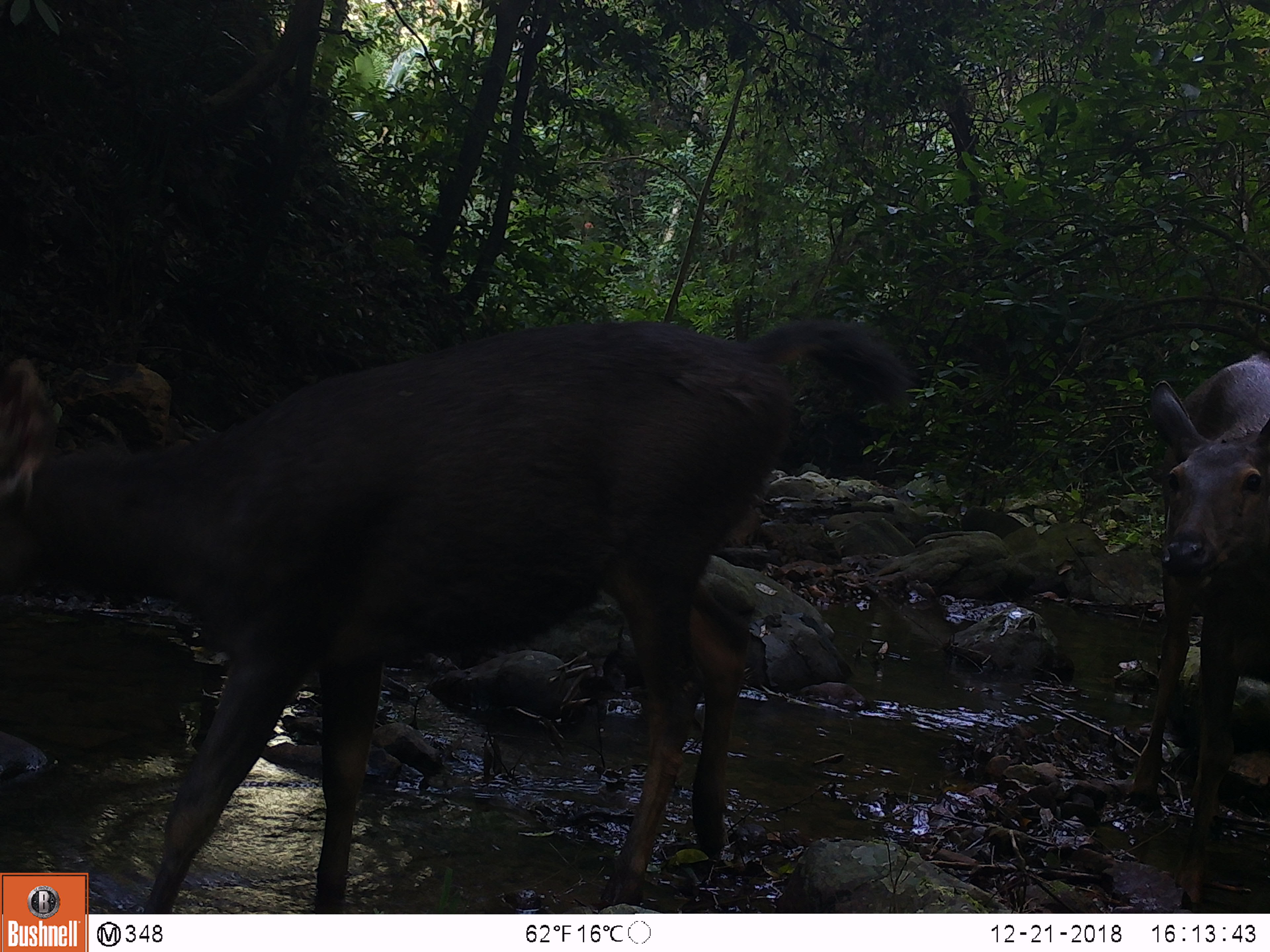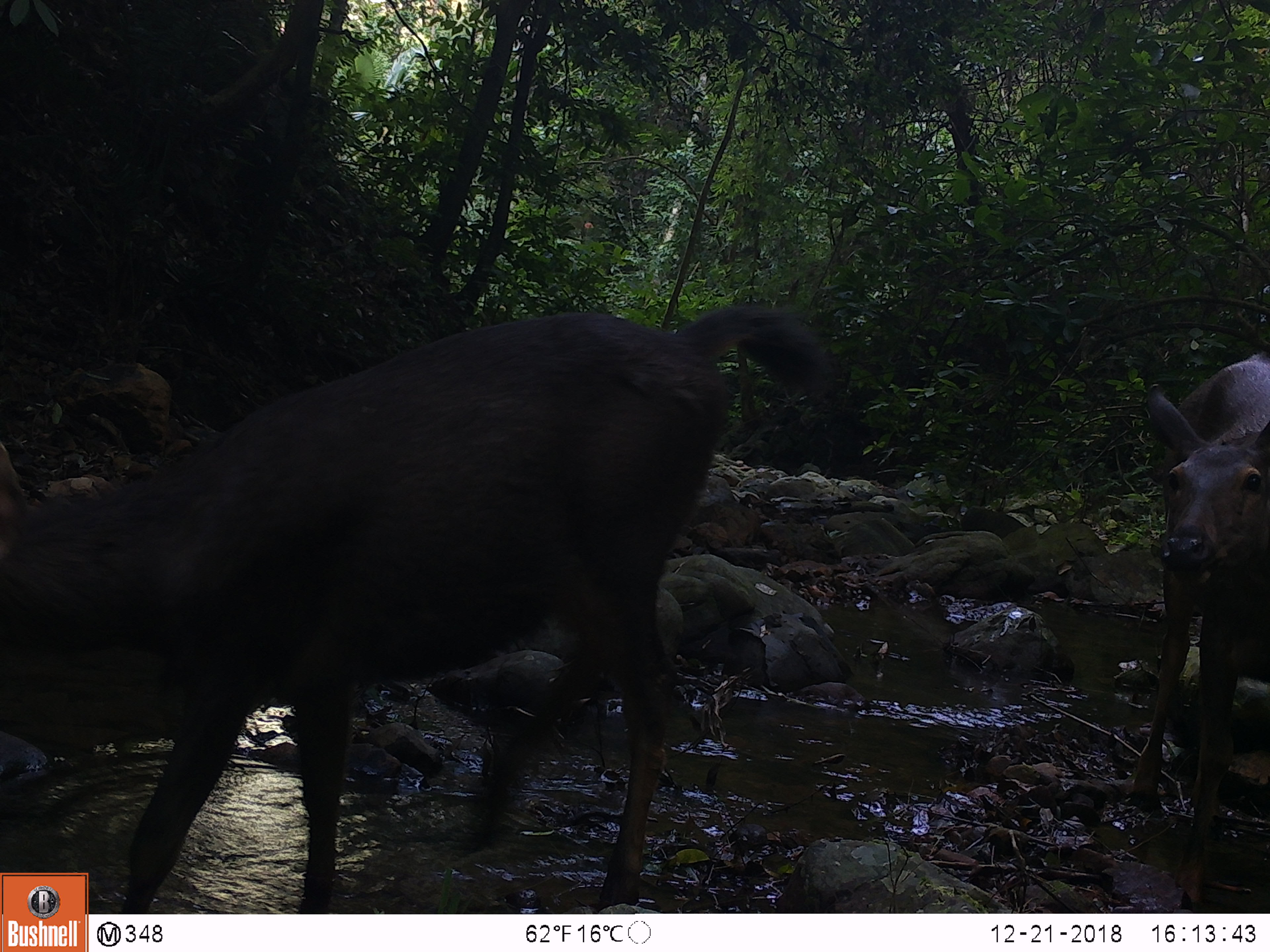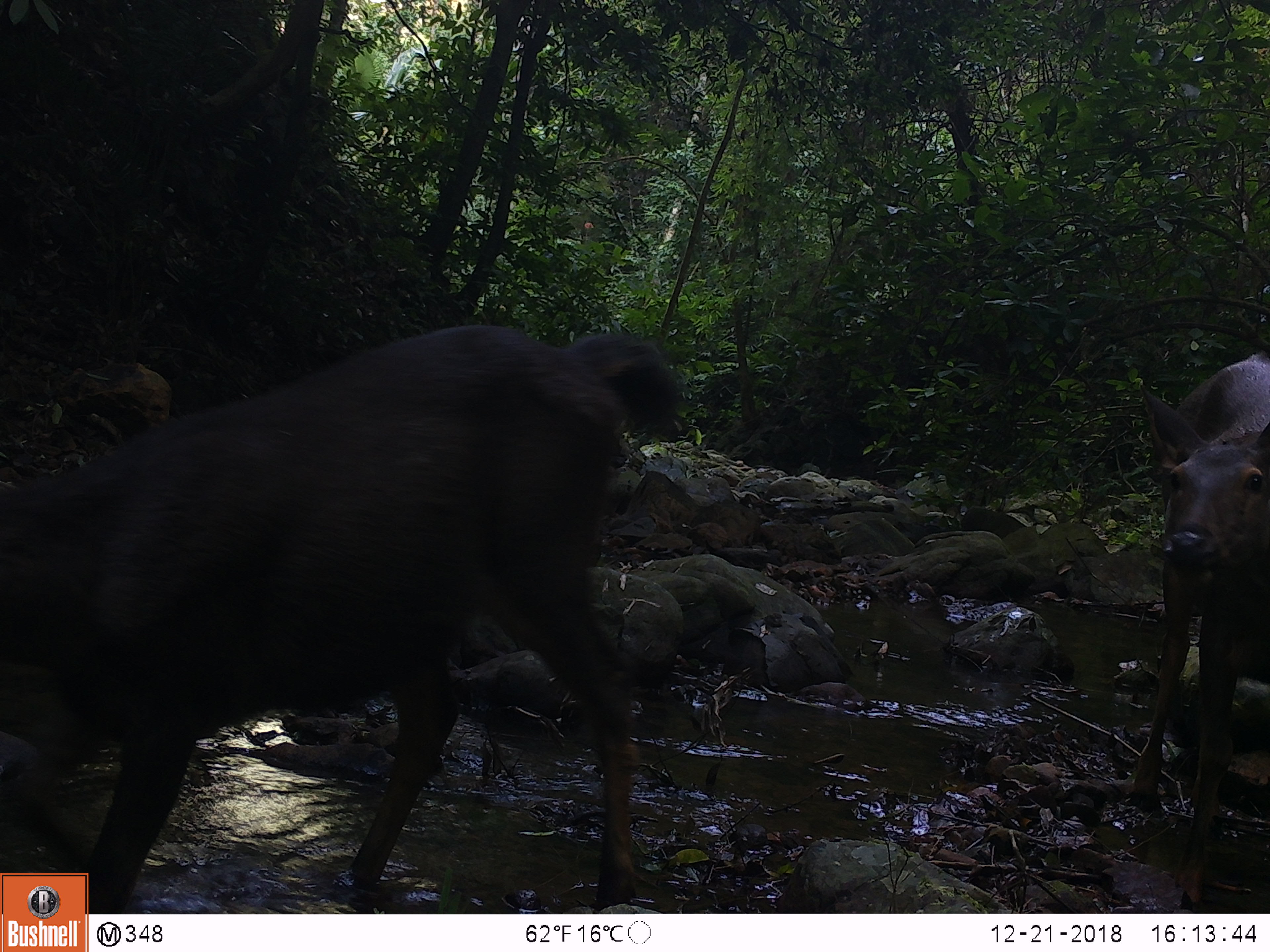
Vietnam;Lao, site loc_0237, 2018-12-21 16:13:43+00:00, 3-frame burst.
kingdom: Animalia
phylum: Chordata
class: Mammalia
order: Artiodactyla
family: Cervidae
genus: Rusa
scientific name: Rusa unicolor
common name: sambar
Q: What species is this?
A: Sambar (Rusa unicolor).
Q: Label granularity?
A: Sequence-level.